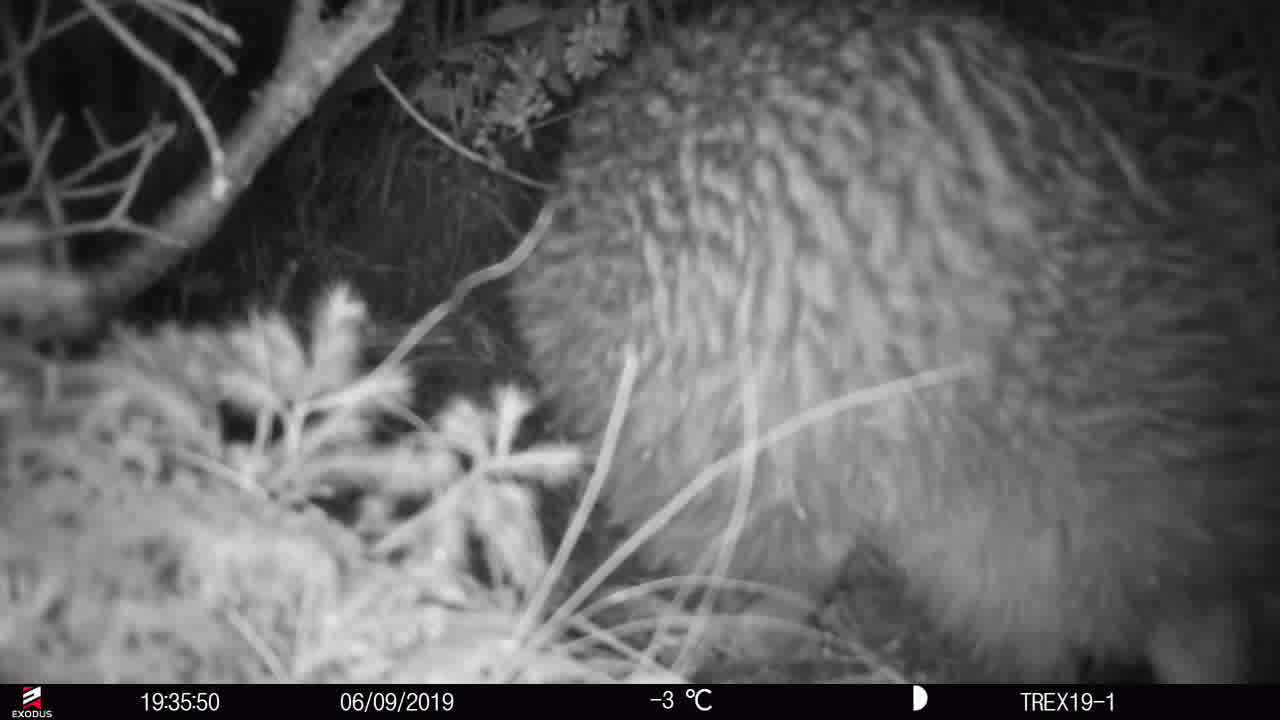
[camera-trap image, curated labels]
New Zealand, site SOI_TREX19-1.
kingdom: Animalia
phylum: Chordata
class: Aves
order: Apterygiformes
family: Apterygidae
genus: Apteryx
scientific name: Apteryx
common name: kiwi